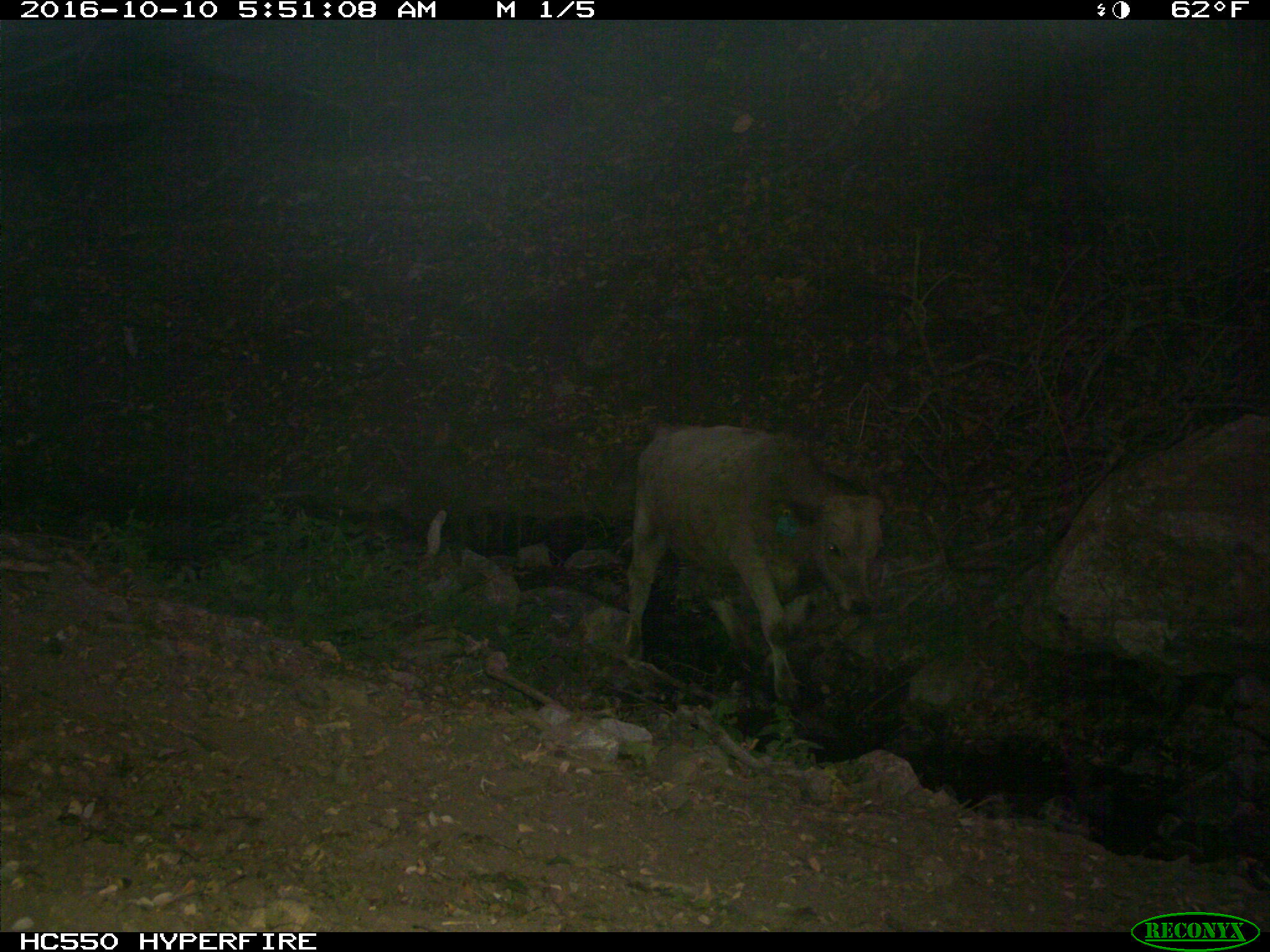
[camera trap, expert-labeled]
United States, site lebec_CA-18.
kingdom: Animalia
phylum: Chordata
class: Mammalia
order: Artiodactyla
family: Bovidae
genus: Bos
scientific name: Bos taurus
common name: domestic cow